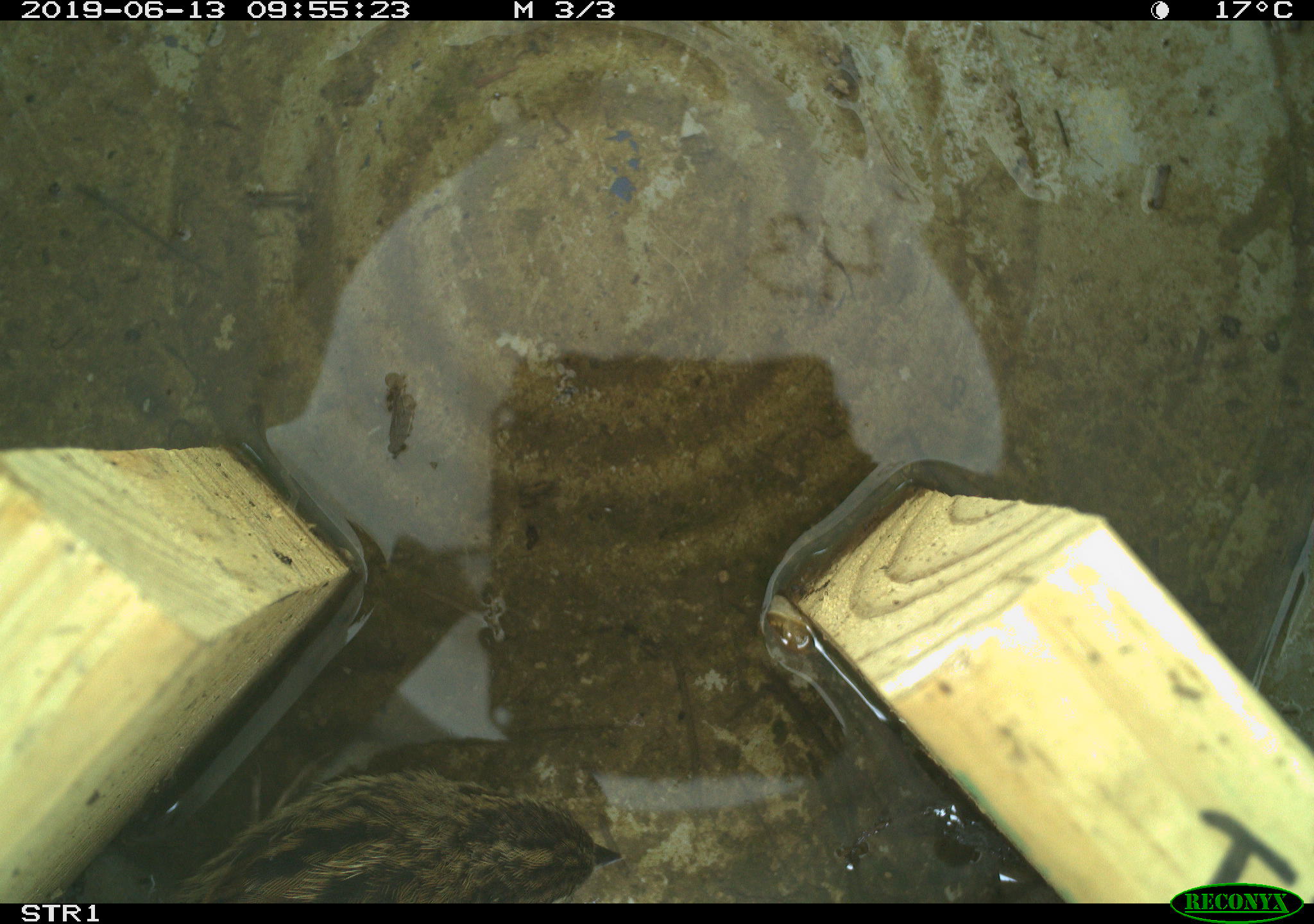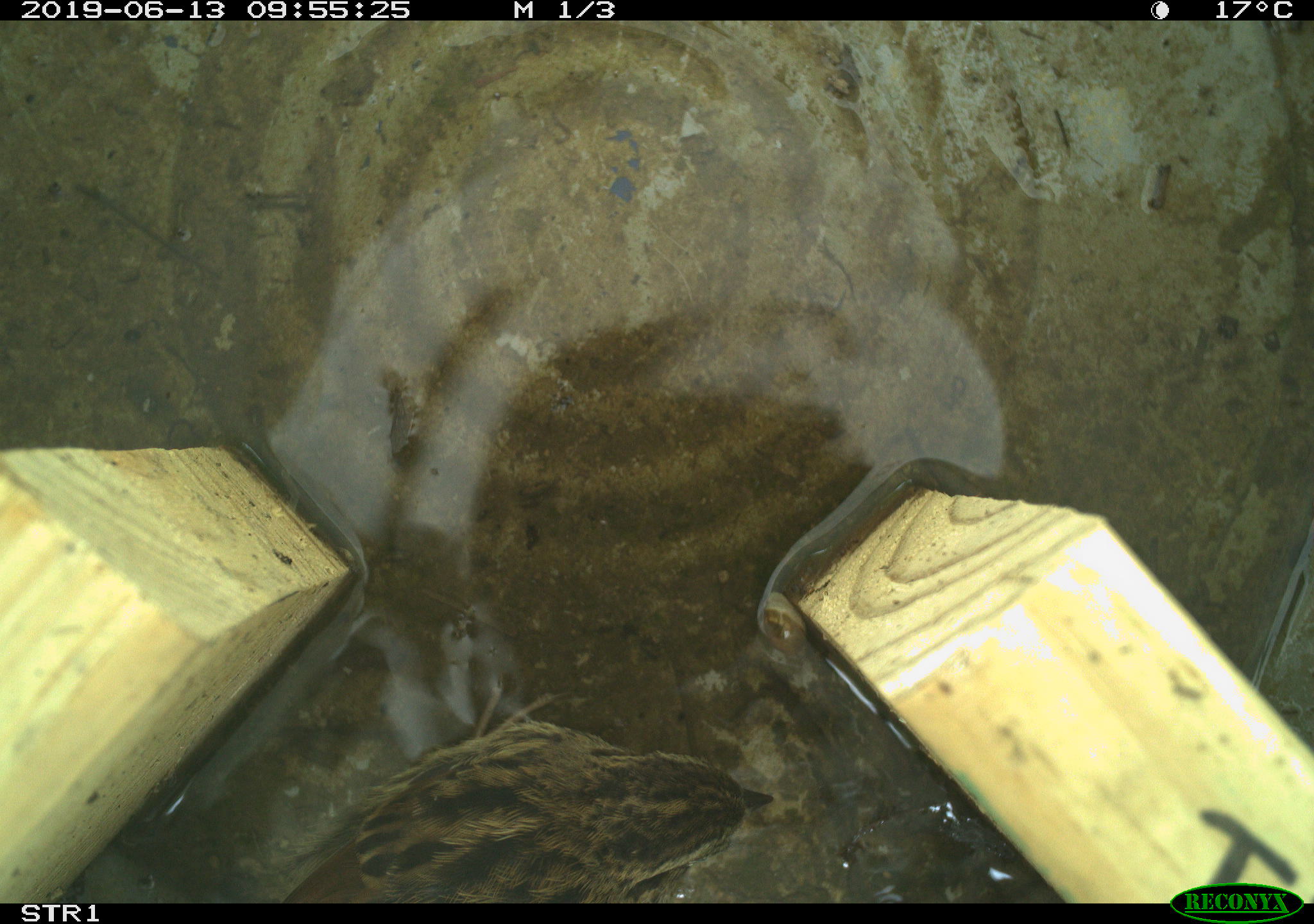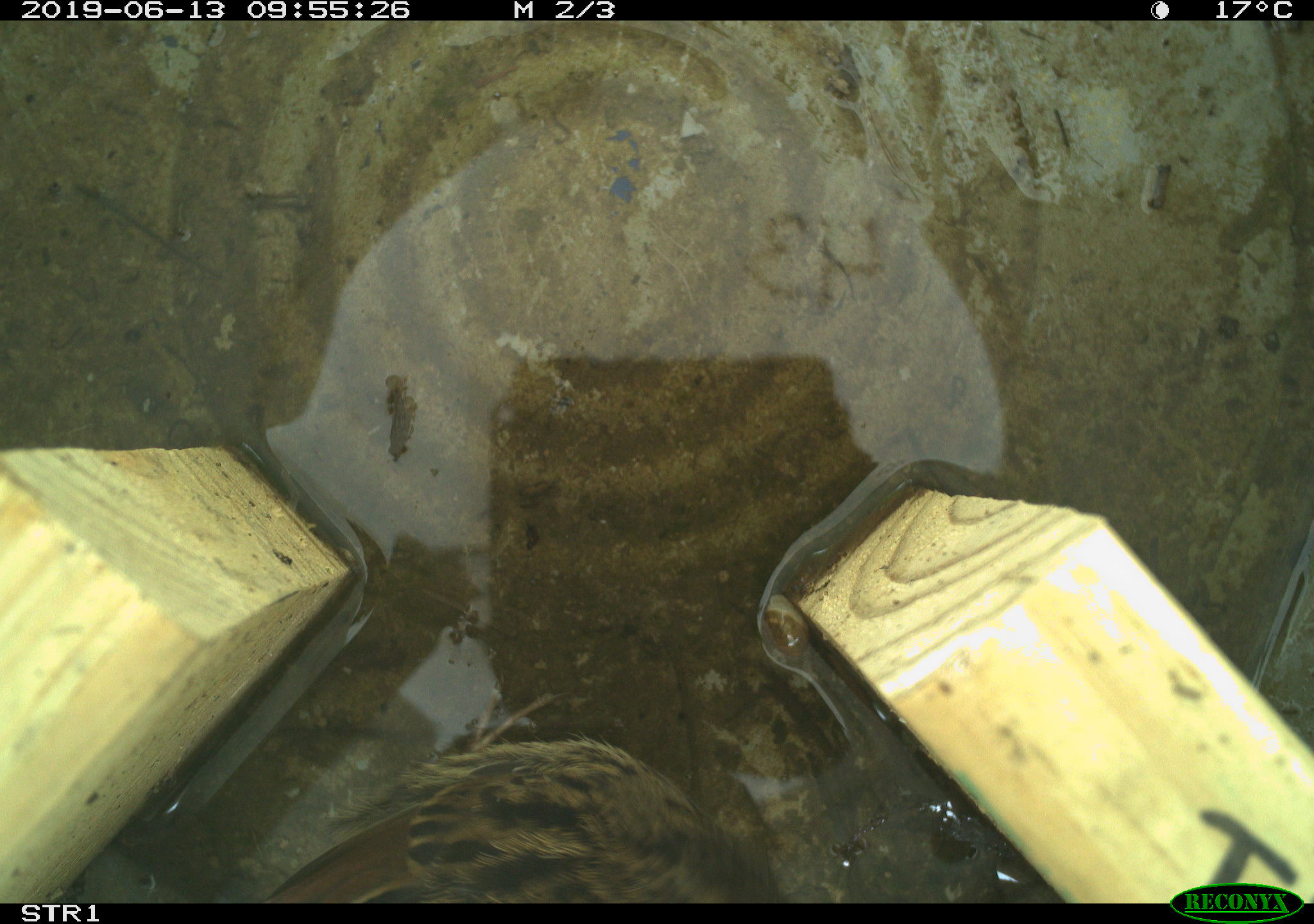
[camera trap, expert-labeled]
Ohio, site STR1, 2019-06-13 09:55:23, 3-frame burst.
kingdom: Animalia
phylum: Chordata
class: Aves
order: Passeriformes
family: Passerellidae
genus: Melospiza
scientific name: Melospiza melodia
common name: song sparrow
Song sparrow (Melospiza melodia).